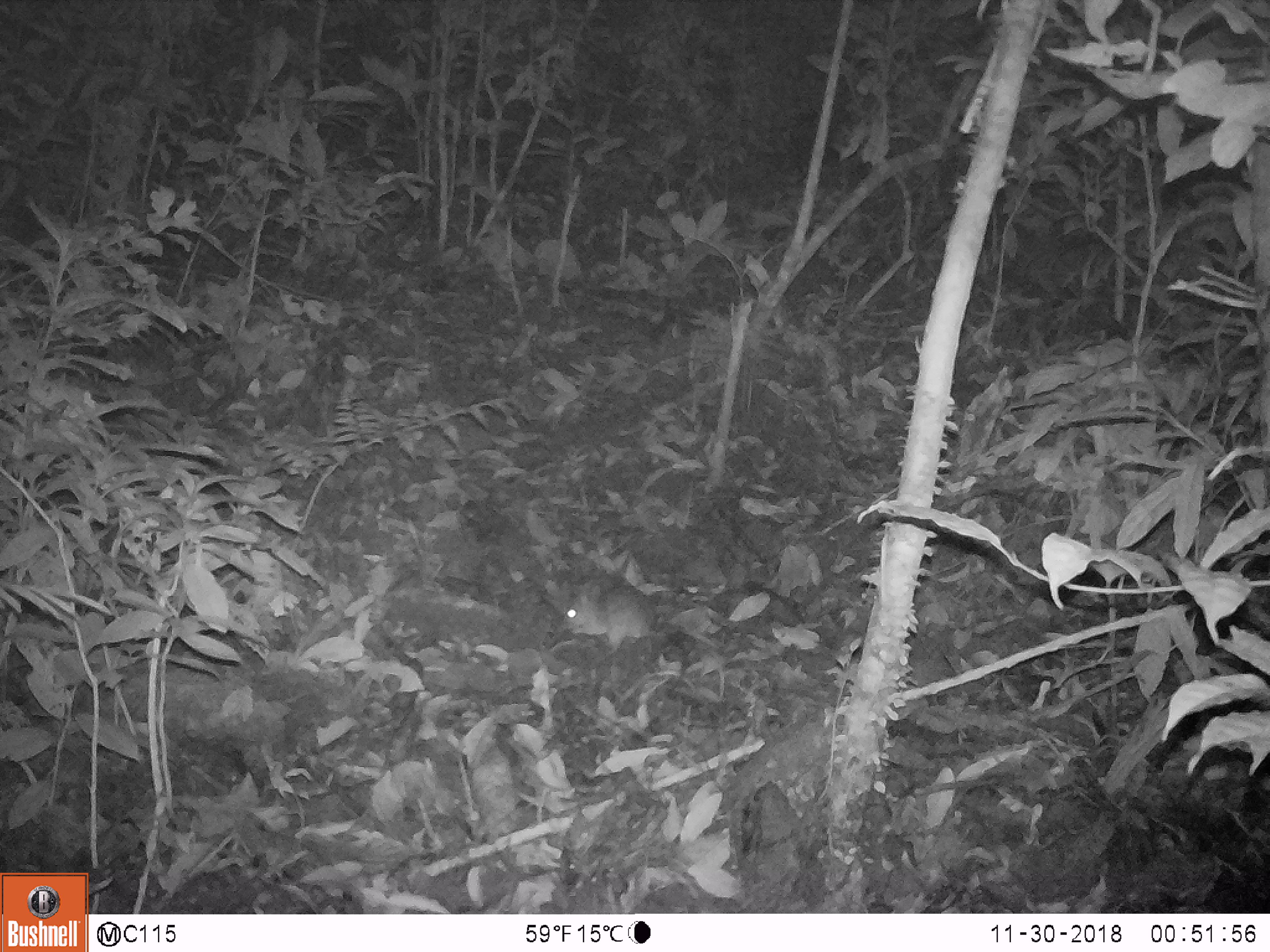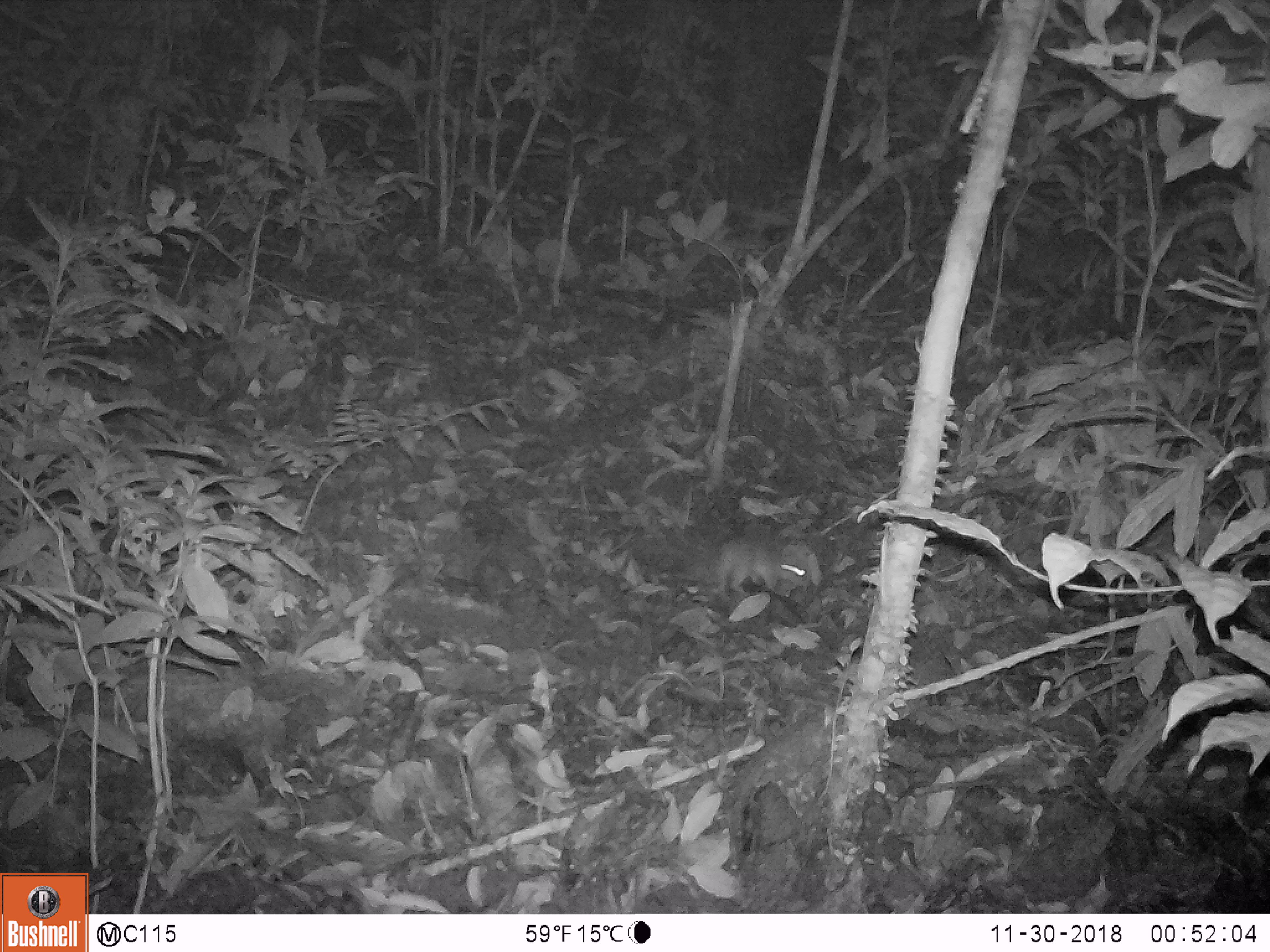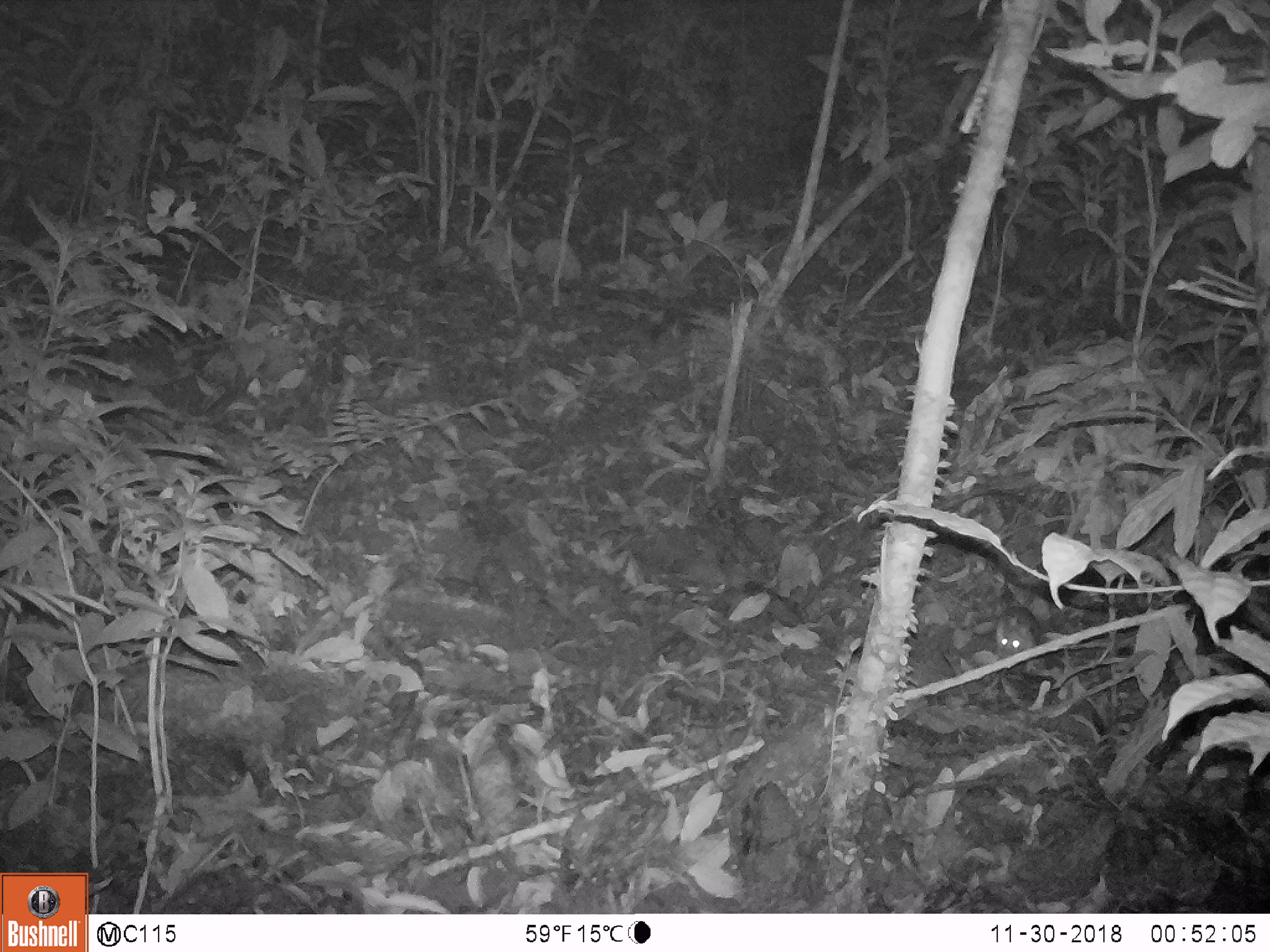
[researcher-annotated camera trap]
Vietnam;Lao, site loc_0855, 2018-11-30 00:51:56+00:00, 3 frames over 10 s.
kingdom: Animalia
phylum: Chordata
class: Mammalia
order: Rodentia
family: Muridae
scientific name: Muridae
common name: old-world mice and rats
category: unidentified murid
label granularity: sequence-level